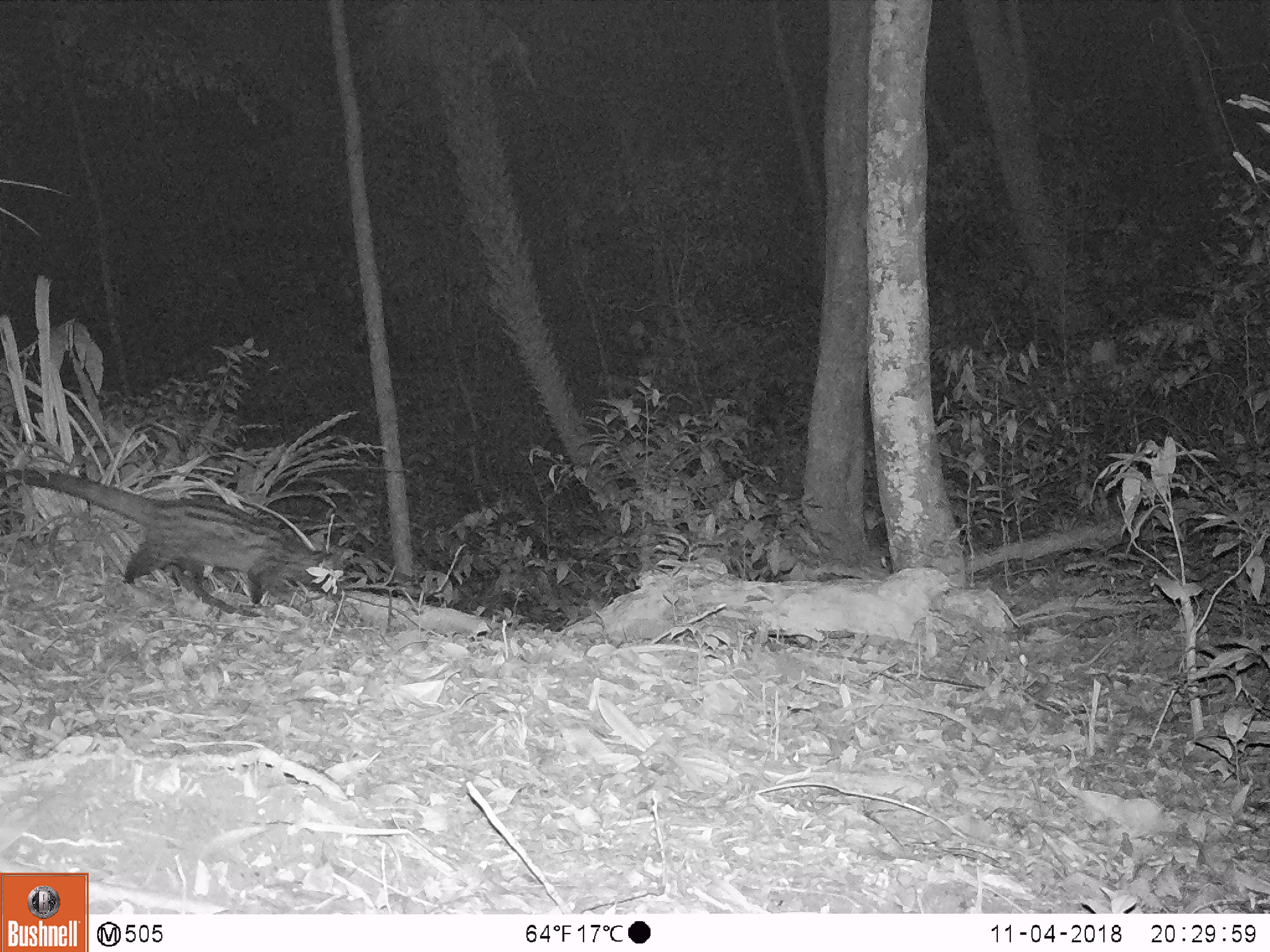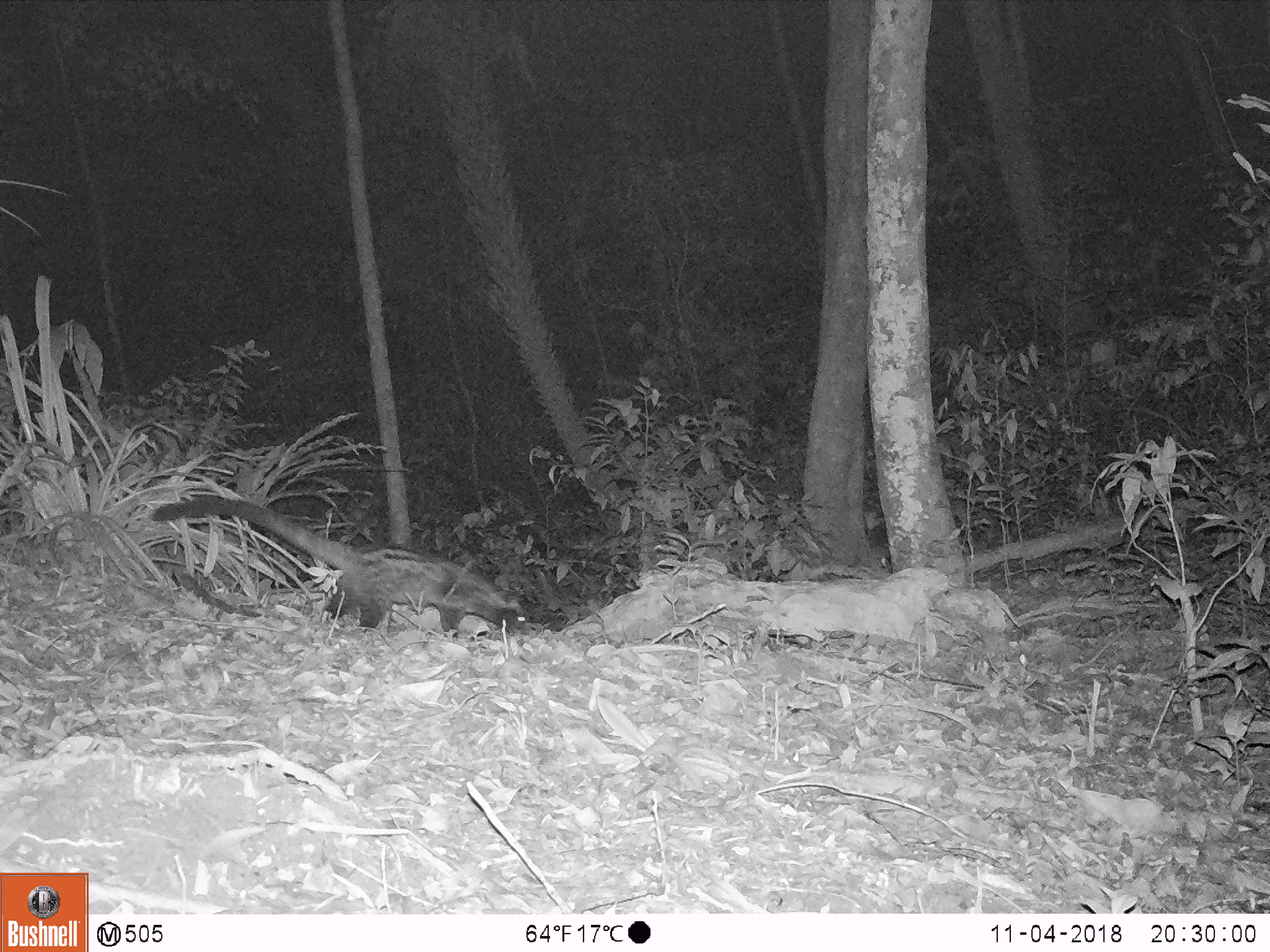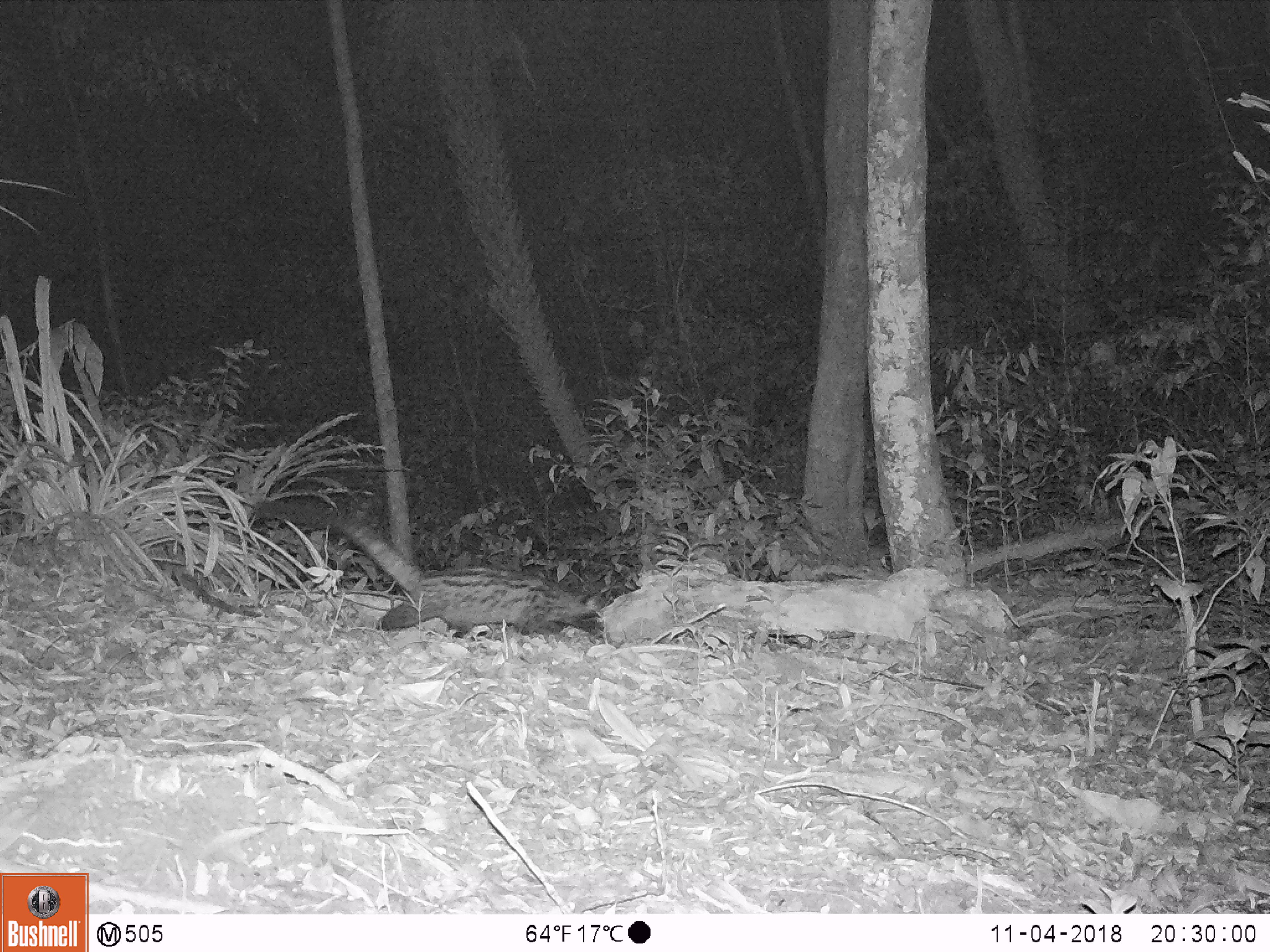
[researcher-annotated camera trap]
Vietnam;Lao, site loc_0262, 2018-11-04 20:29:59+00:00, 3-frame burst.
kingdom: Animalia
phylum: Chordata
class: Mammalia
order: Carnivora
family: Viverridae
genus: Paradoxurus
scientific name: Paradoxurus hermaphroditus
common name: common palm civet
Common palm civet (Paradoxurus hermaphroditus). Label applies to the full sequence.